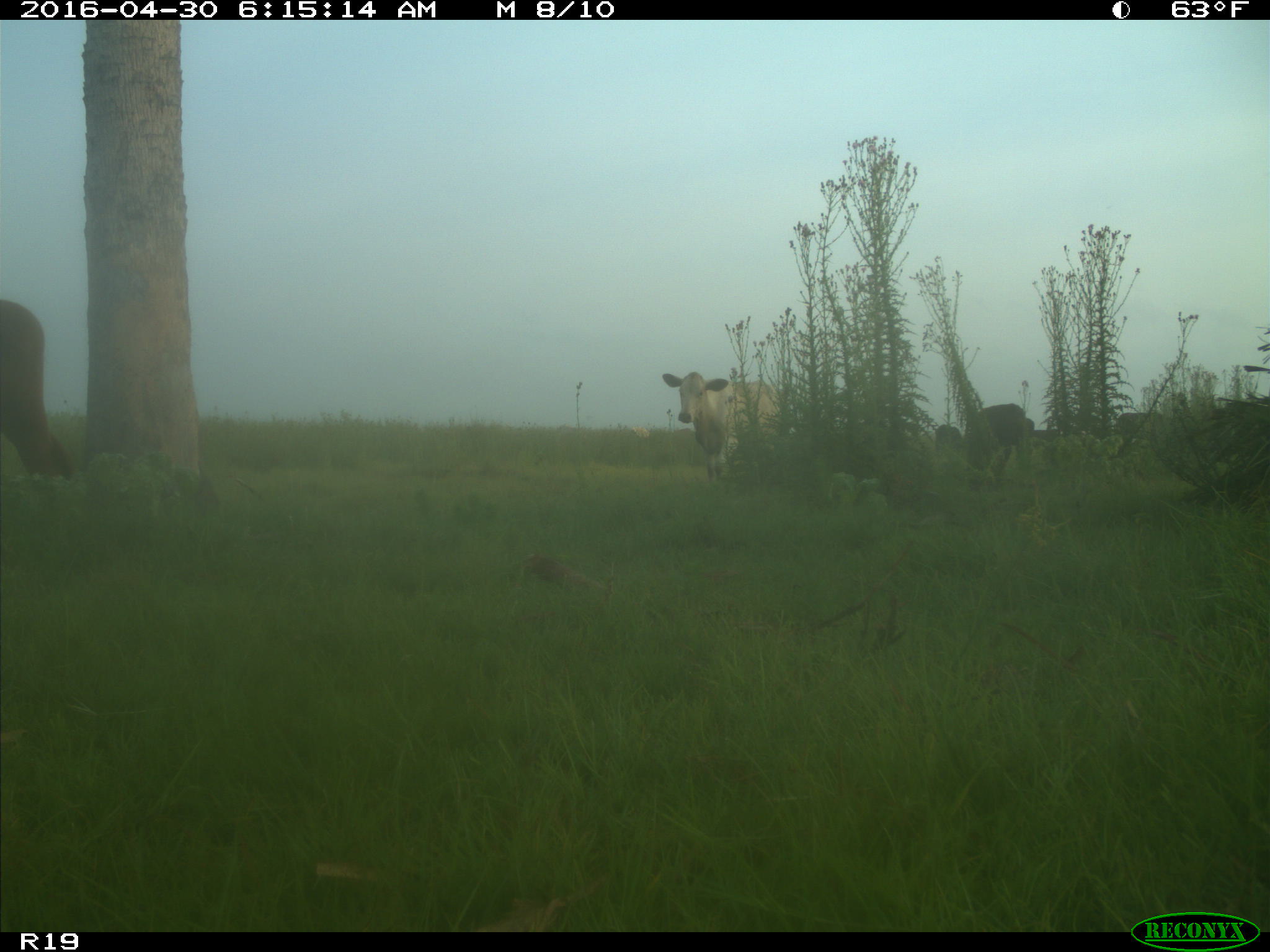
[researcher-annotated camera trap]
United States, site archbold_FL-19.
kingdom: Animalia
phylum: Chordata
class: Mammalia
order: Artiodactyla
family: Bovidae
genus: Bos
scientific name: Bos taurus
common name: domestic cow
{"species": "Bos taurus (domestic cow)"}